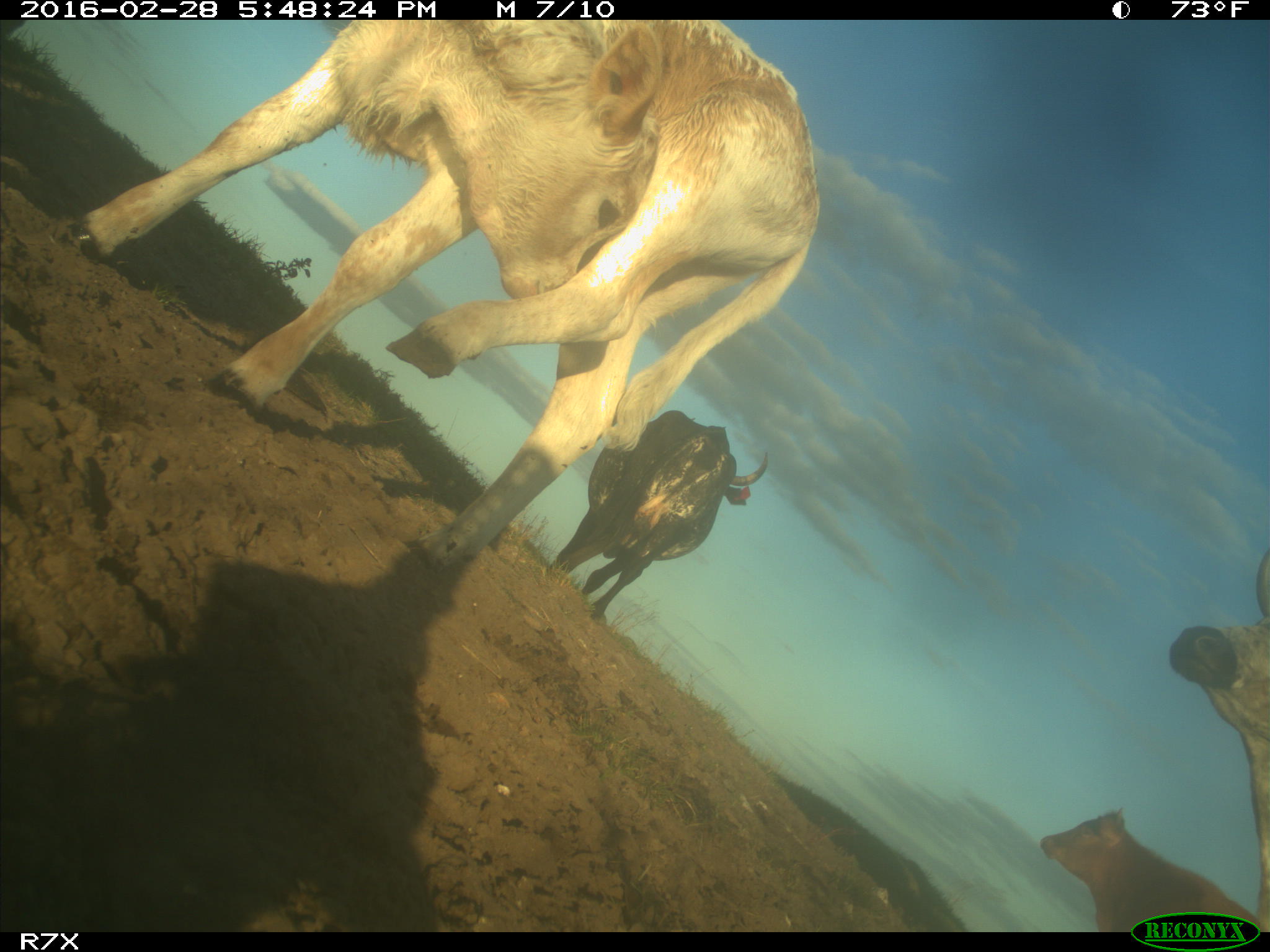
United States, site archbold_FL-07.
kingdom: Animalia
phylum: Chordata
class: Mammalia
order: Artiodactyla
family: Bovidae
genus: Bos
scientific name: Bos taurus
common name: domestic cow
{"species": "Bos taurus (domestic cow)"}